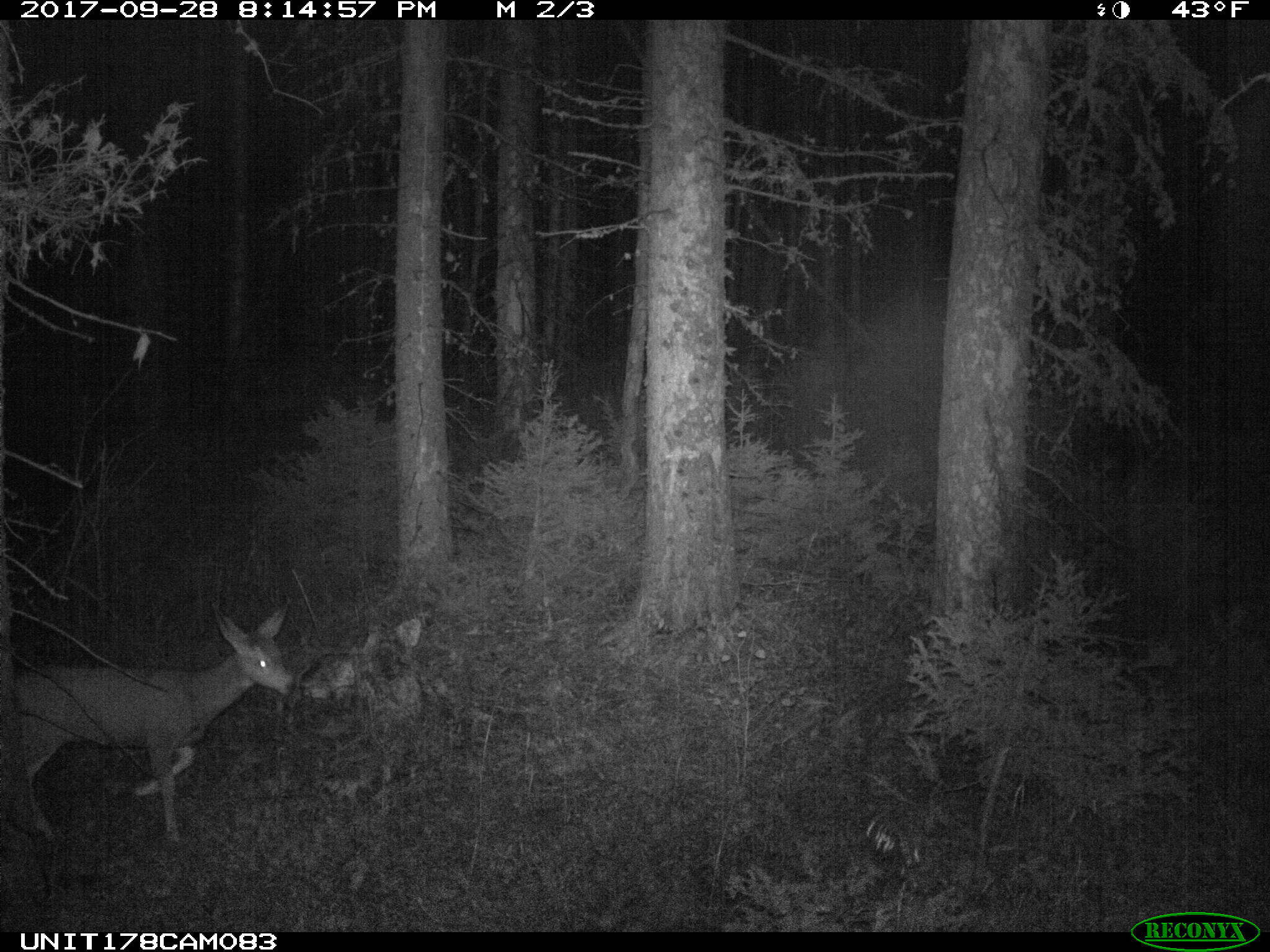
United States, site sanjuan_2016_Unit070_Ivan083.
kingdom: Animalia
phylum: Chordata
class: Mammalia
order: Artiodactyla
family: Cervidae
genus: Odocoileus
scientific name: Odocoileus hemionus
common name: mule deer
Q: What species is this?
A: Odocoileus hemionus (mule deer).